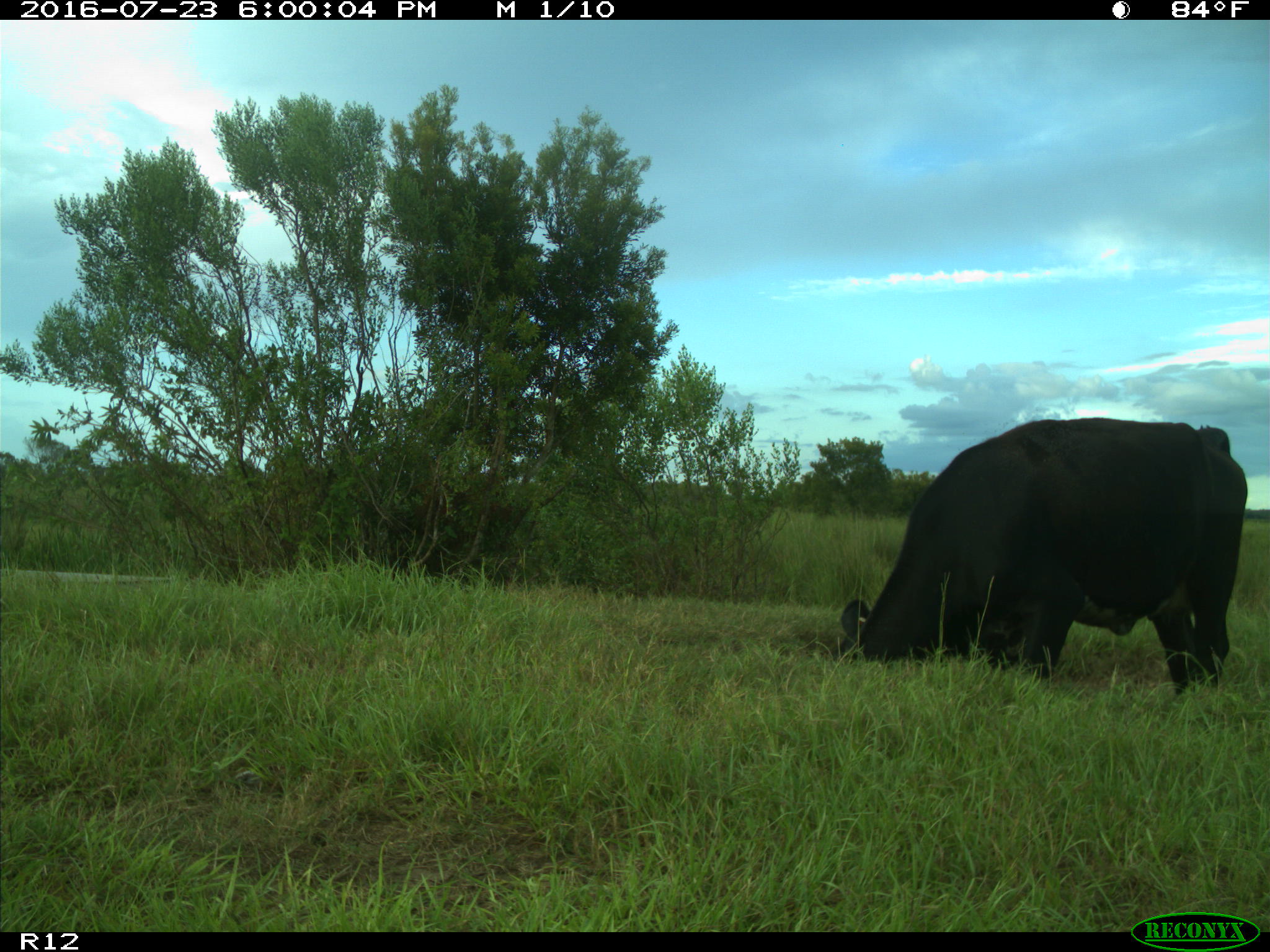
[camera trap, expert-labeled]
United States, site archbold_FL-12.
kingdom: Animalia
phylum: Chordata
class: Mammalia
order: Artiodactyla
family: Bovidae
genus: Bos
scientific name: Bos taurus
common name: domestic cow